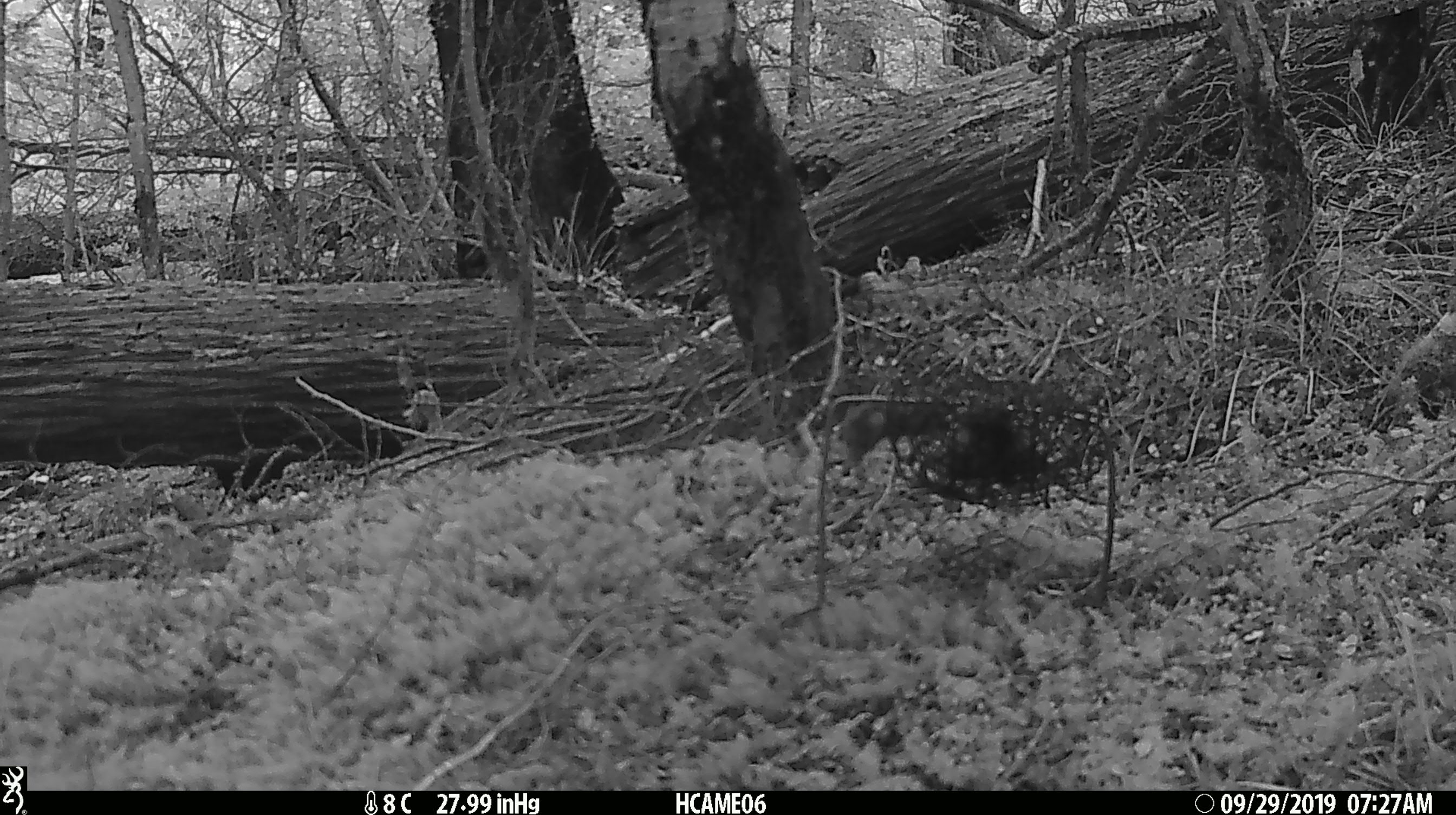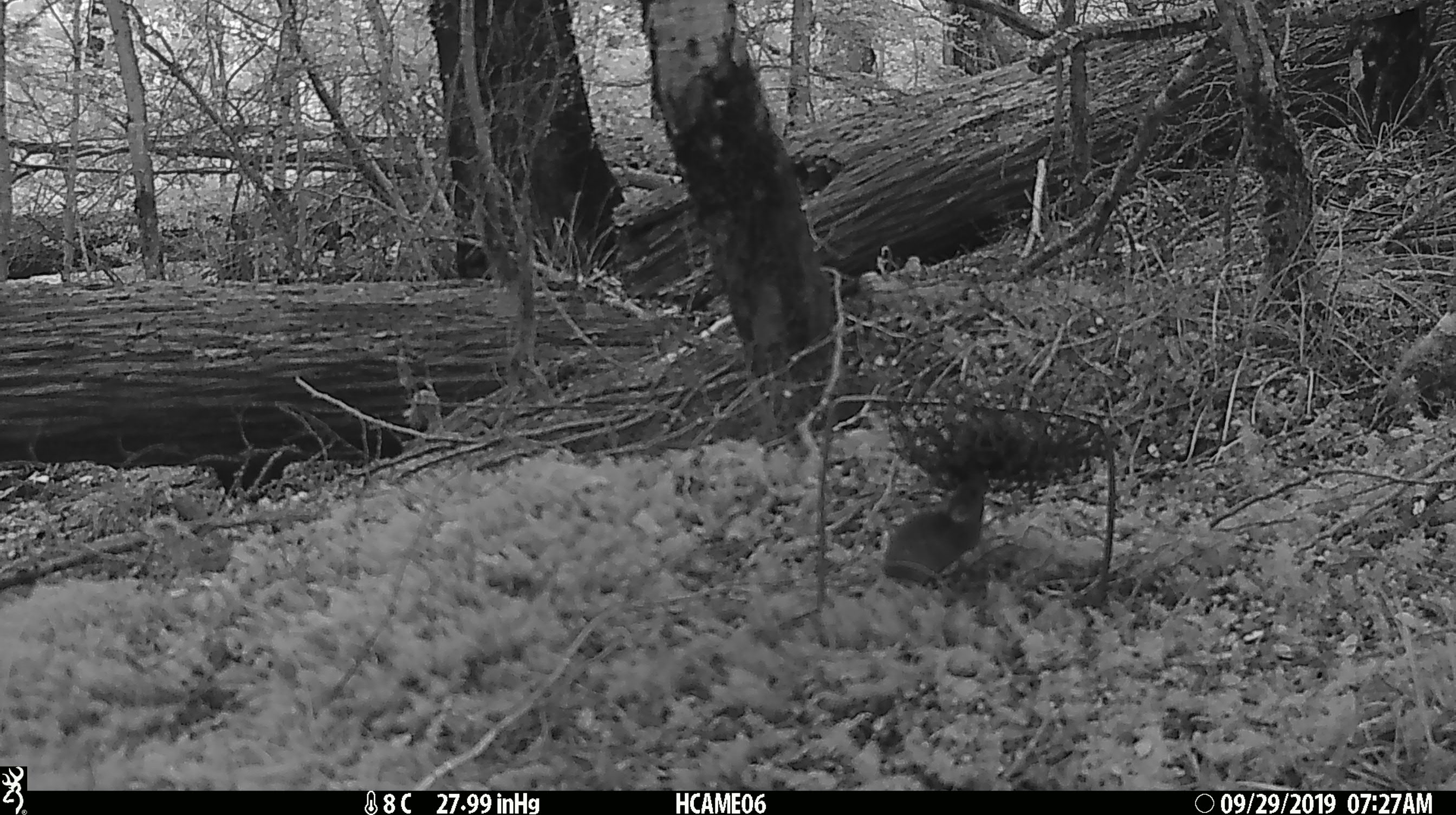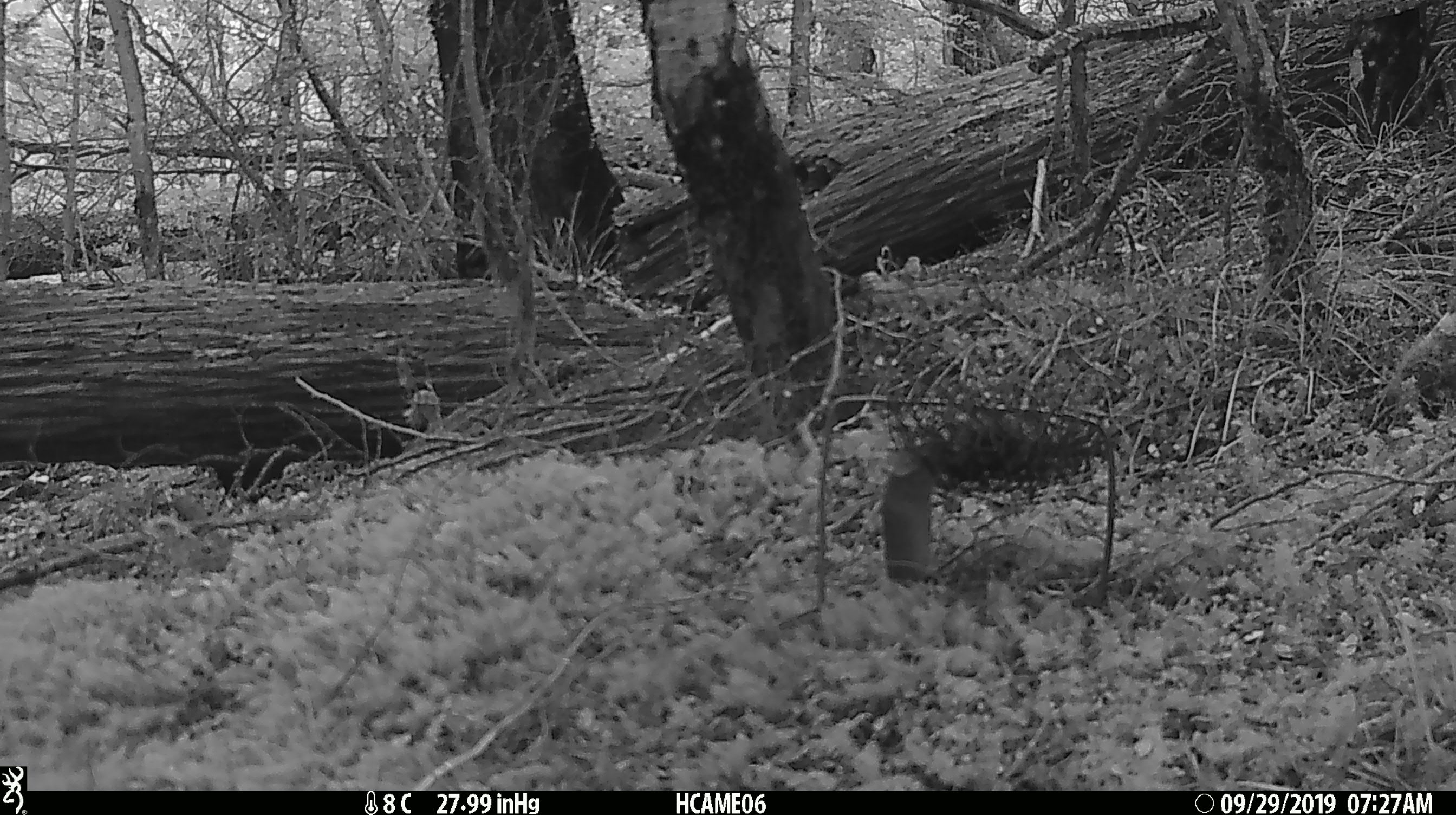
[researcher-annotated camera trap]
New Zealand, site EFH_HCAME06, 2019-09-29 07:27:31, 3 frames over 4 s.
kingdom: Animalia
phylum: Chordata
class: Mammalia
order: Rodentia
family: Muridae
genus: Mus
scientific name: Mus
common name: mouse